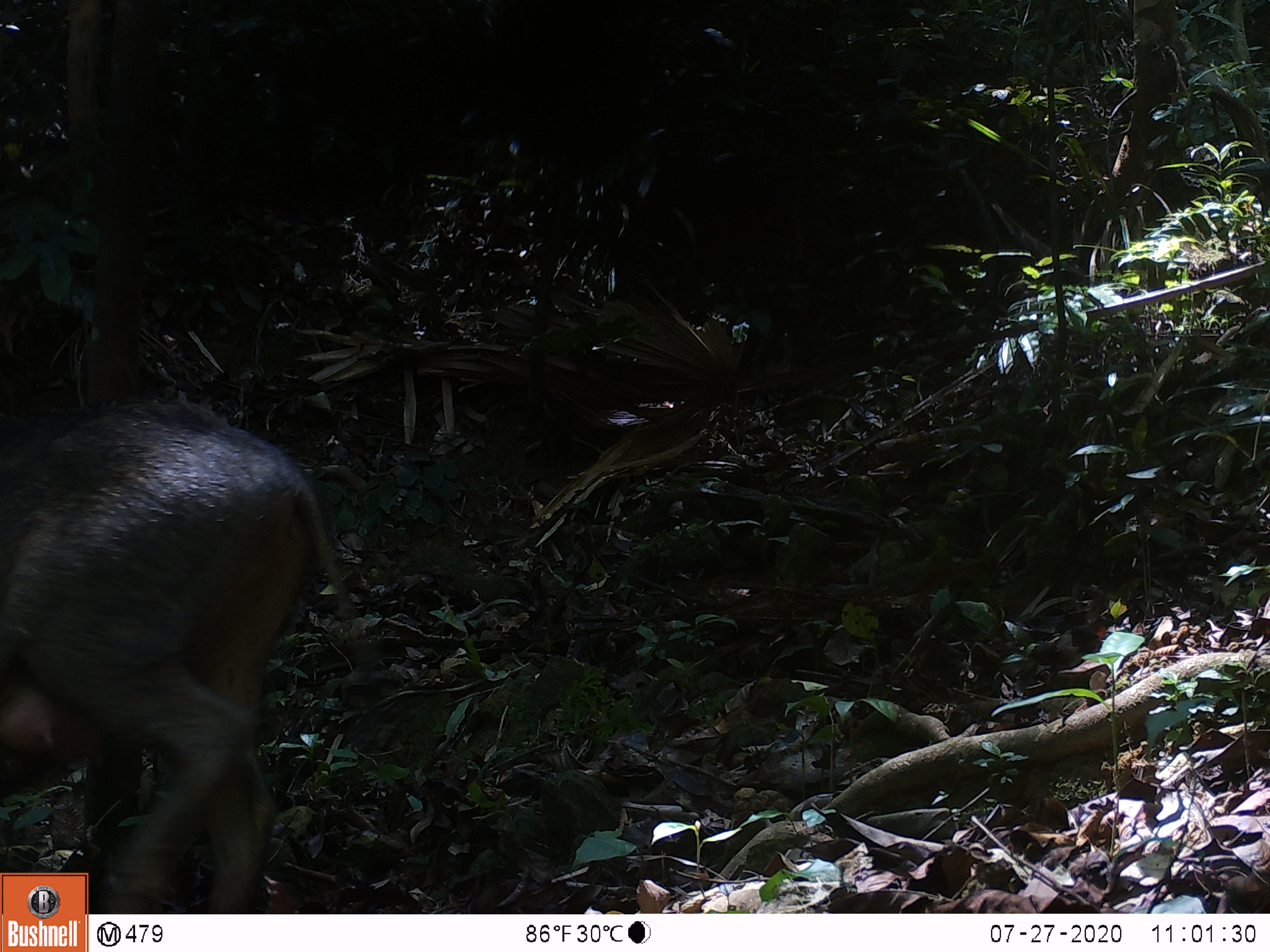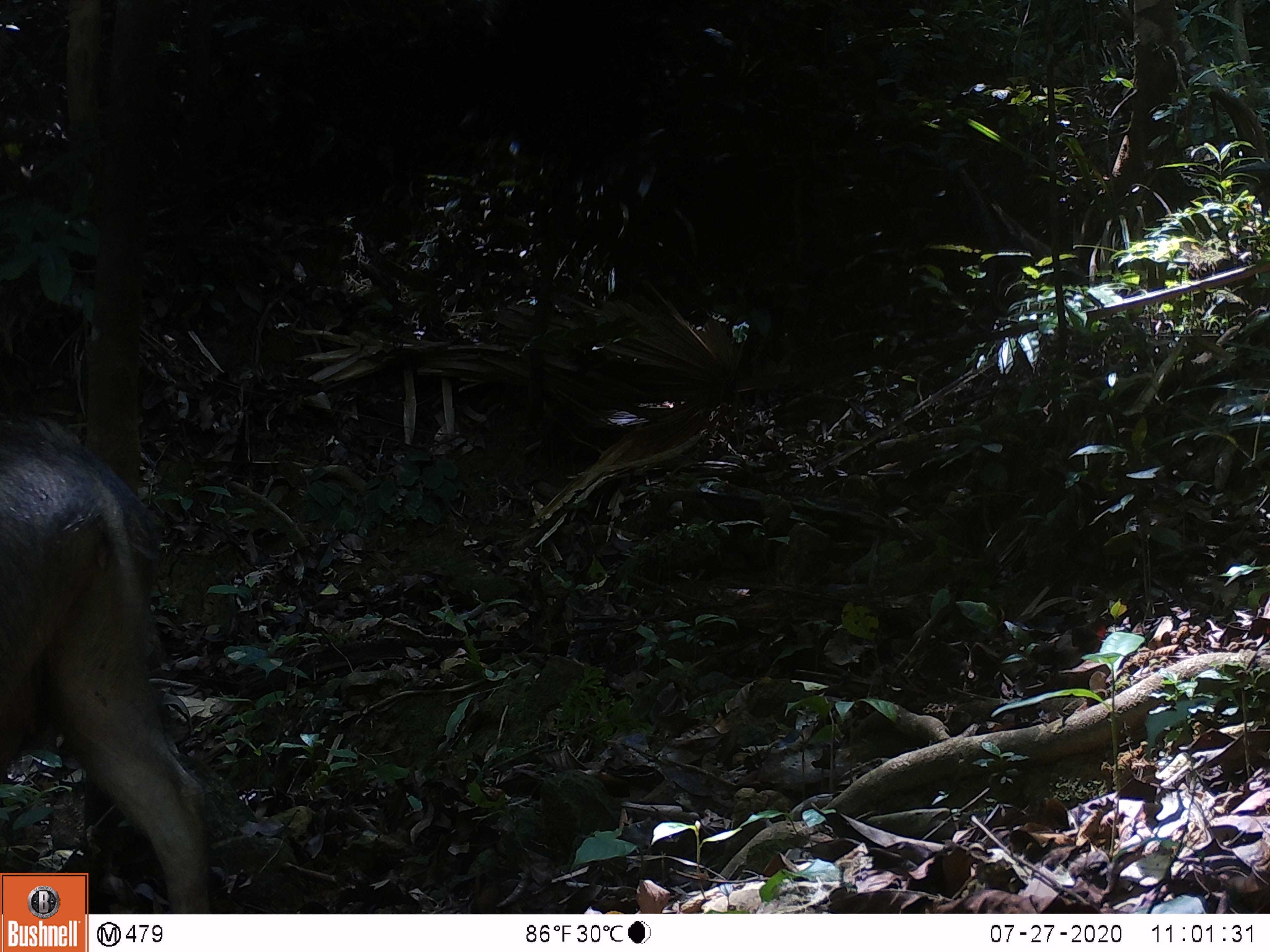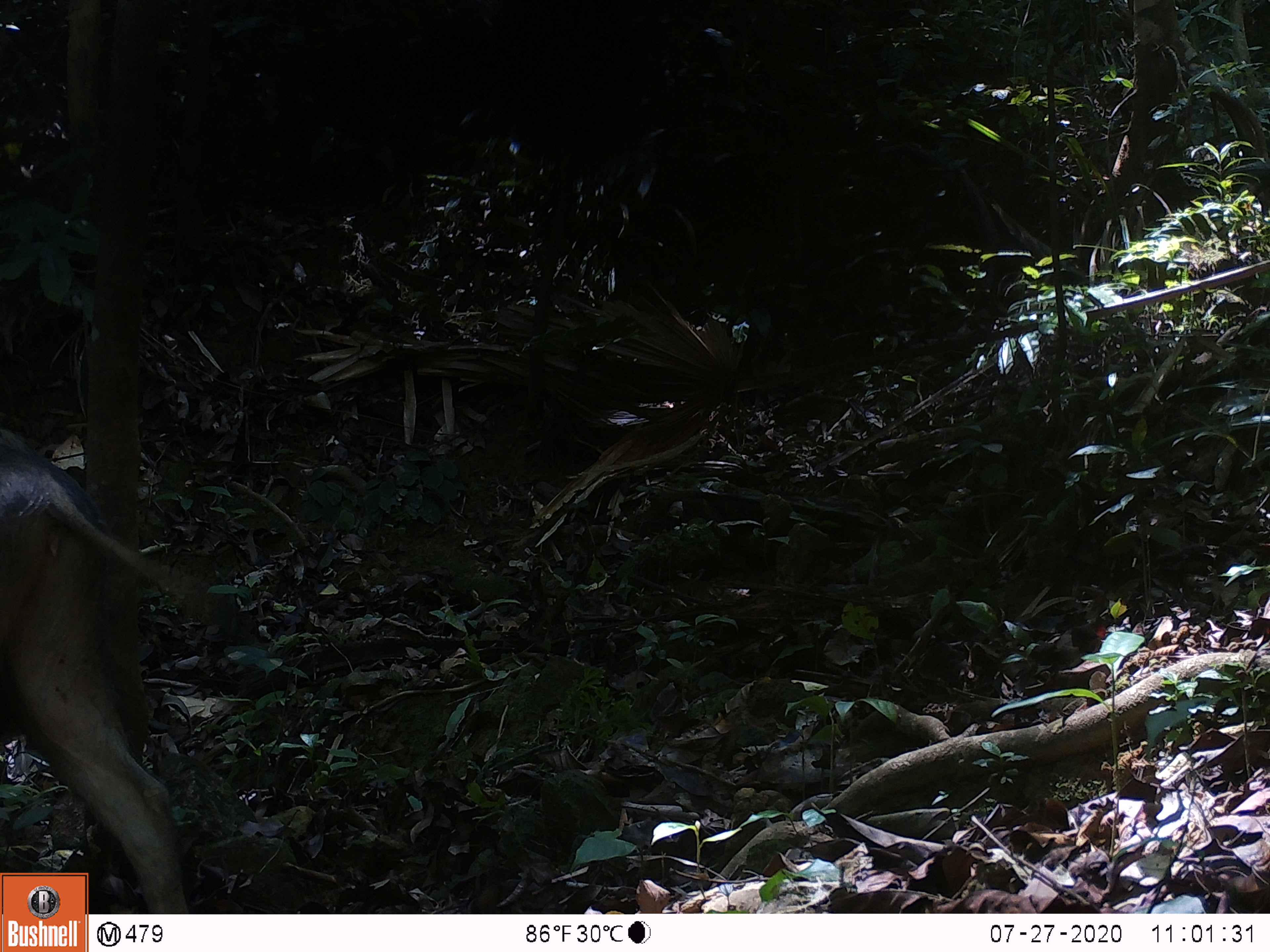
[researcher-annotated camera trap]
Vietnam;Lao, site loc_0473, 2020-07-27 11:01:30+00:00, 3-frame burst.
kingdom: Animalia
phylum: Chordata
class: Mammalia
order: Artiodactyla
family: Suidae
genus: Sus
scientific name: Sus scrofa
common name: eurasian wild pig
Eurasian wild pig (Sus scrofa). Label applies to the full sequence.